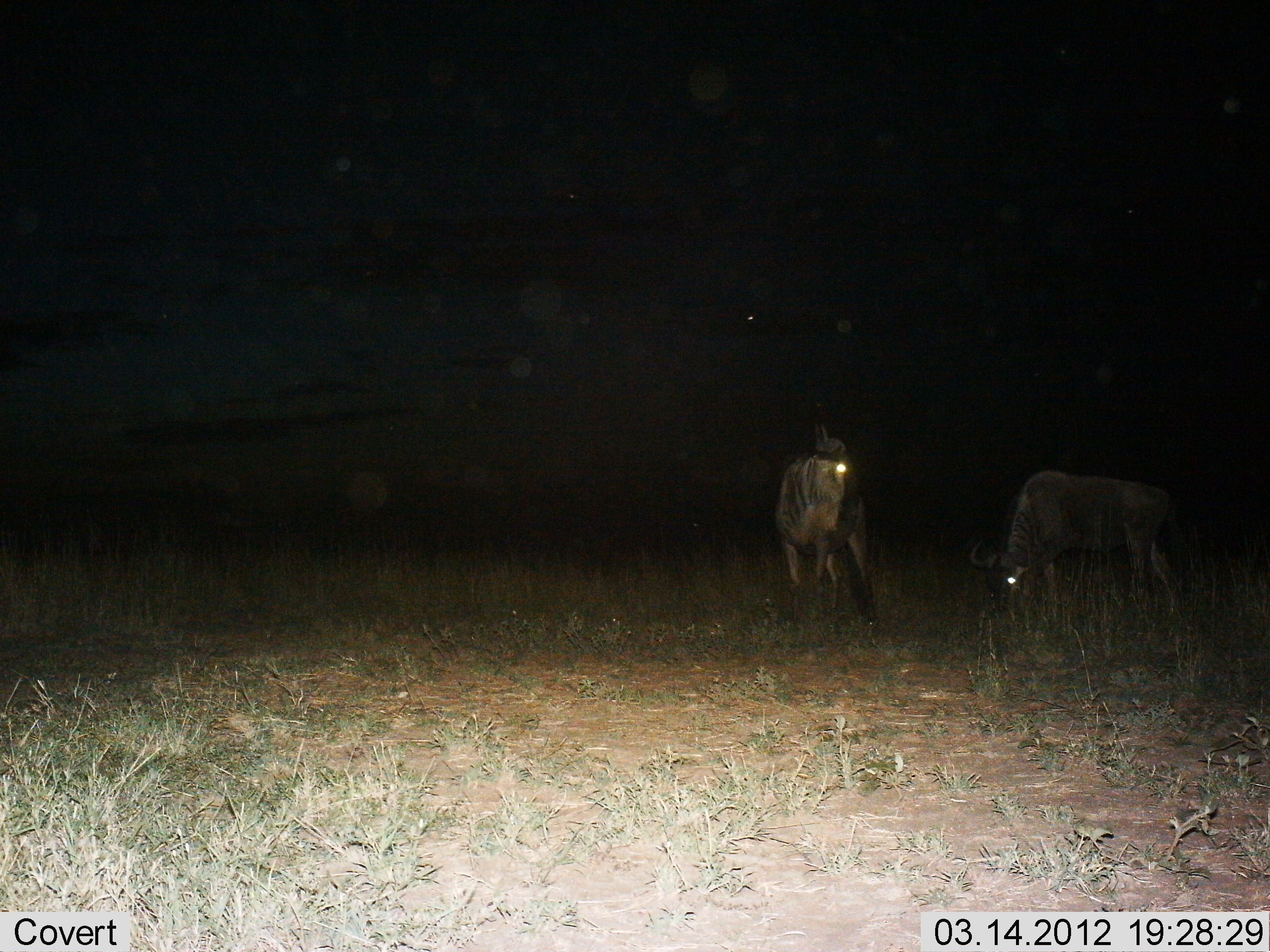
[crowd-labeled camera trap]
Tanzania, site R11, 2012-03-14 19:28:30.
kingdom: Animalia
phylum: Chordata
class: Mammalia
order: Artiodactyla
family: Bovidae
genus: Connochaetes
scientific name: Connochaetes taurinus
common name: blue wildebeest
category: wildebeest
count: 2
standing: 65%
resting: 0%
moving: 5%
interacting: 5%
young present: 5%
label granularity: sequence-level